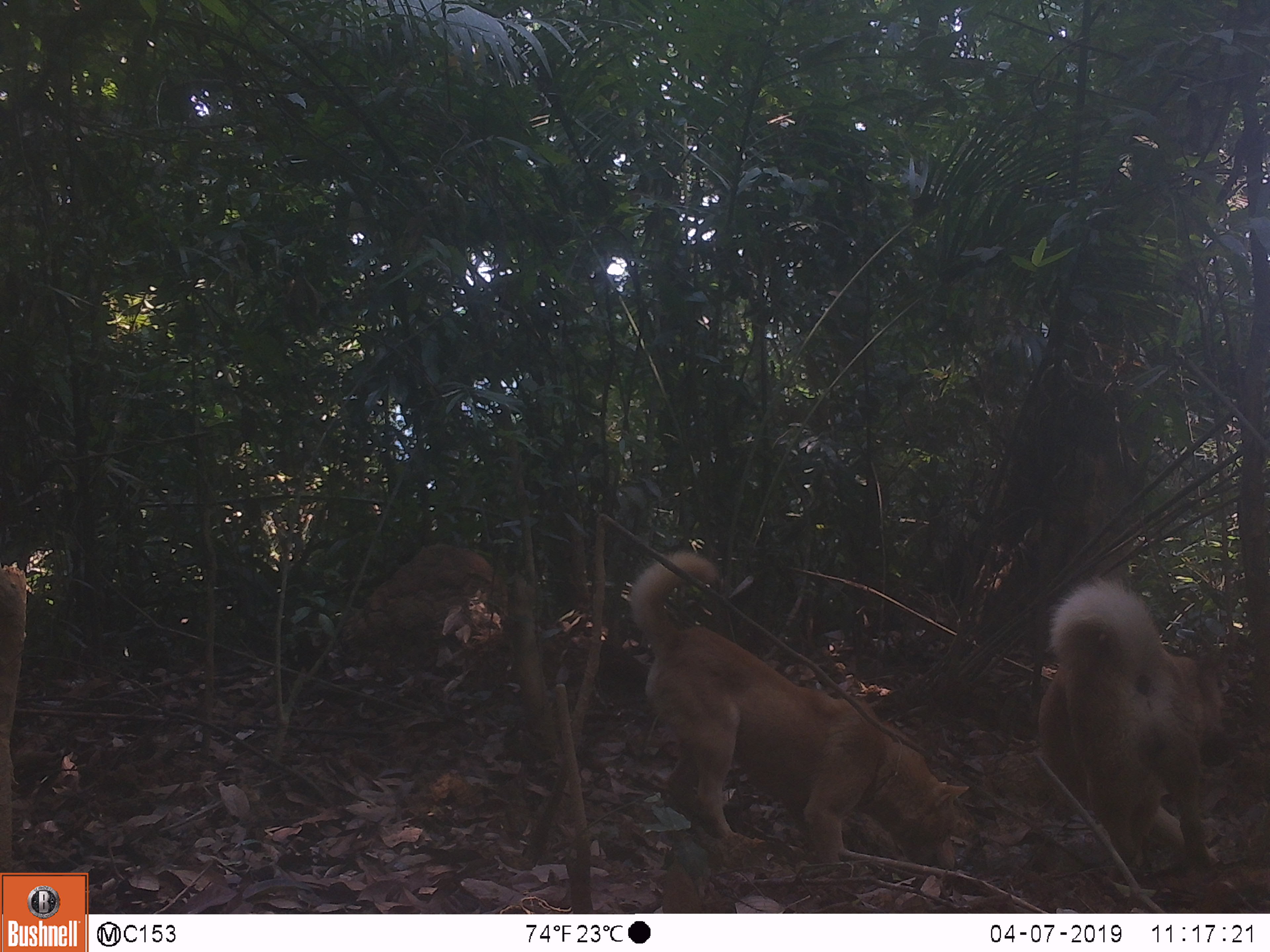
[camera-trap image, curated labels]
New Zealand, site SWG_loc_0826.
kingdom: Animalia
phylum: Chordata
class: Mammalia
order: Carnivora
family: Canidae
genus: Canis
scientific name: Canis familiaris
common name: domestic dog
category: dog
Dog (domestic dog) (Canis familiaris).